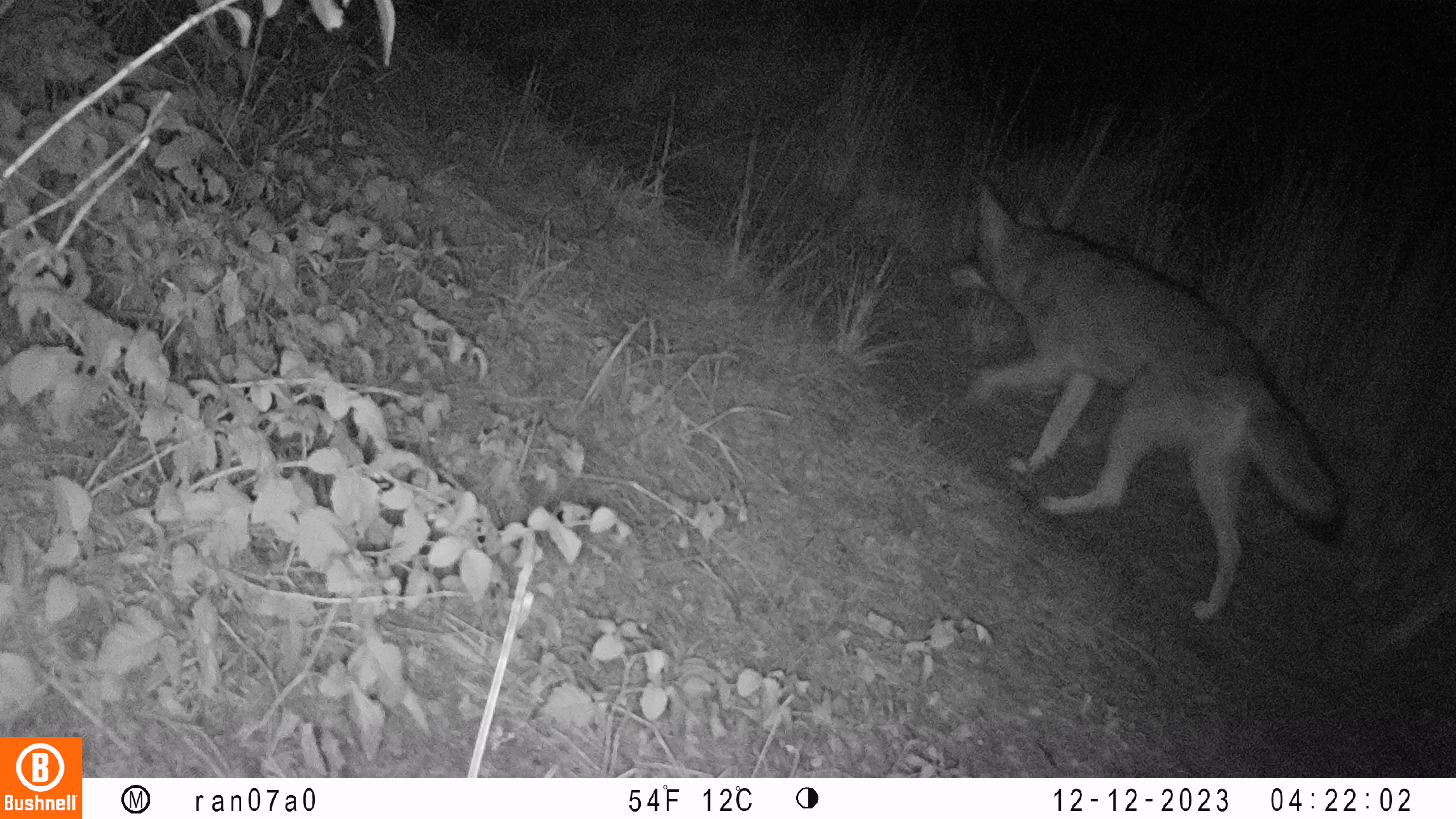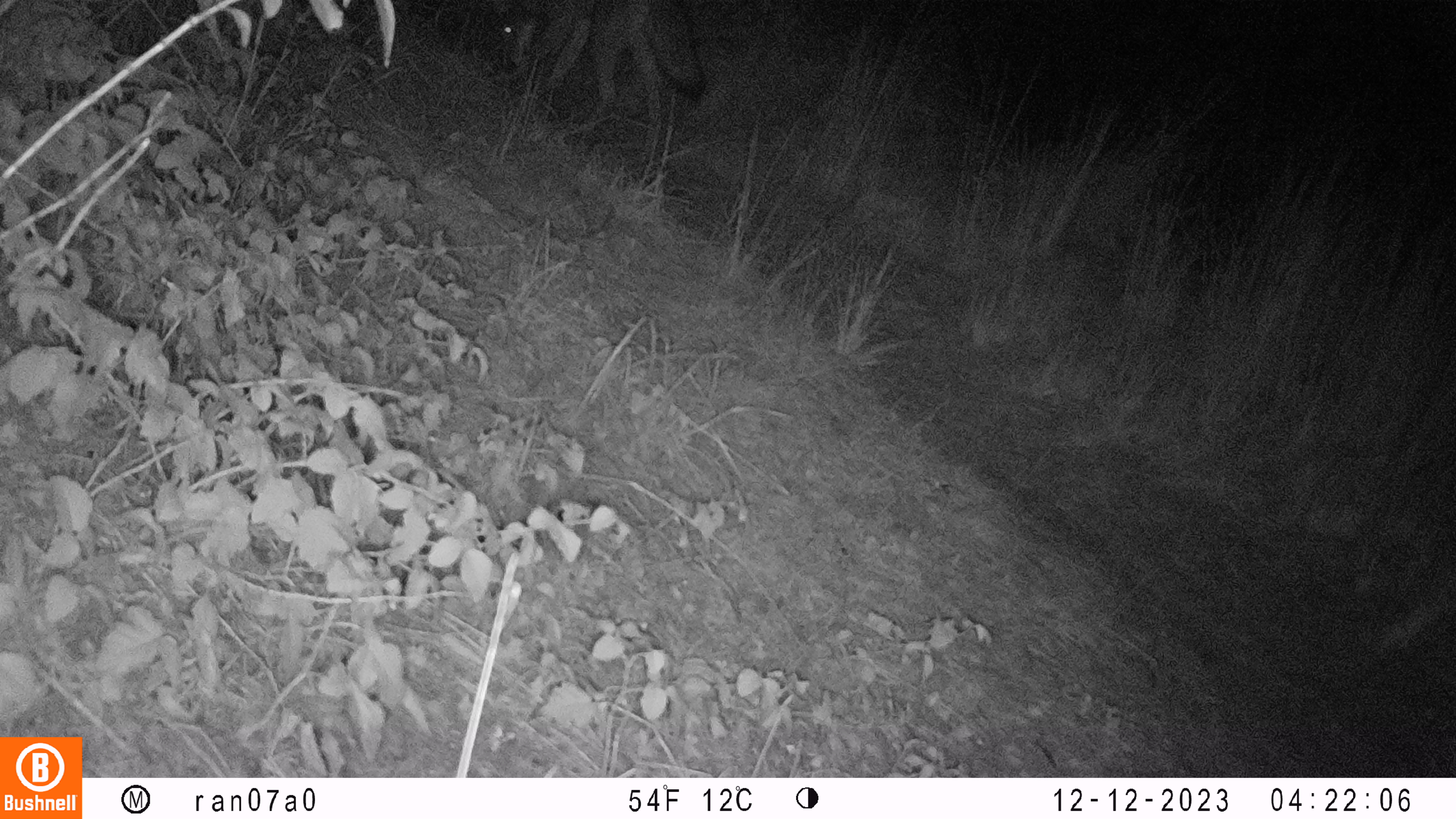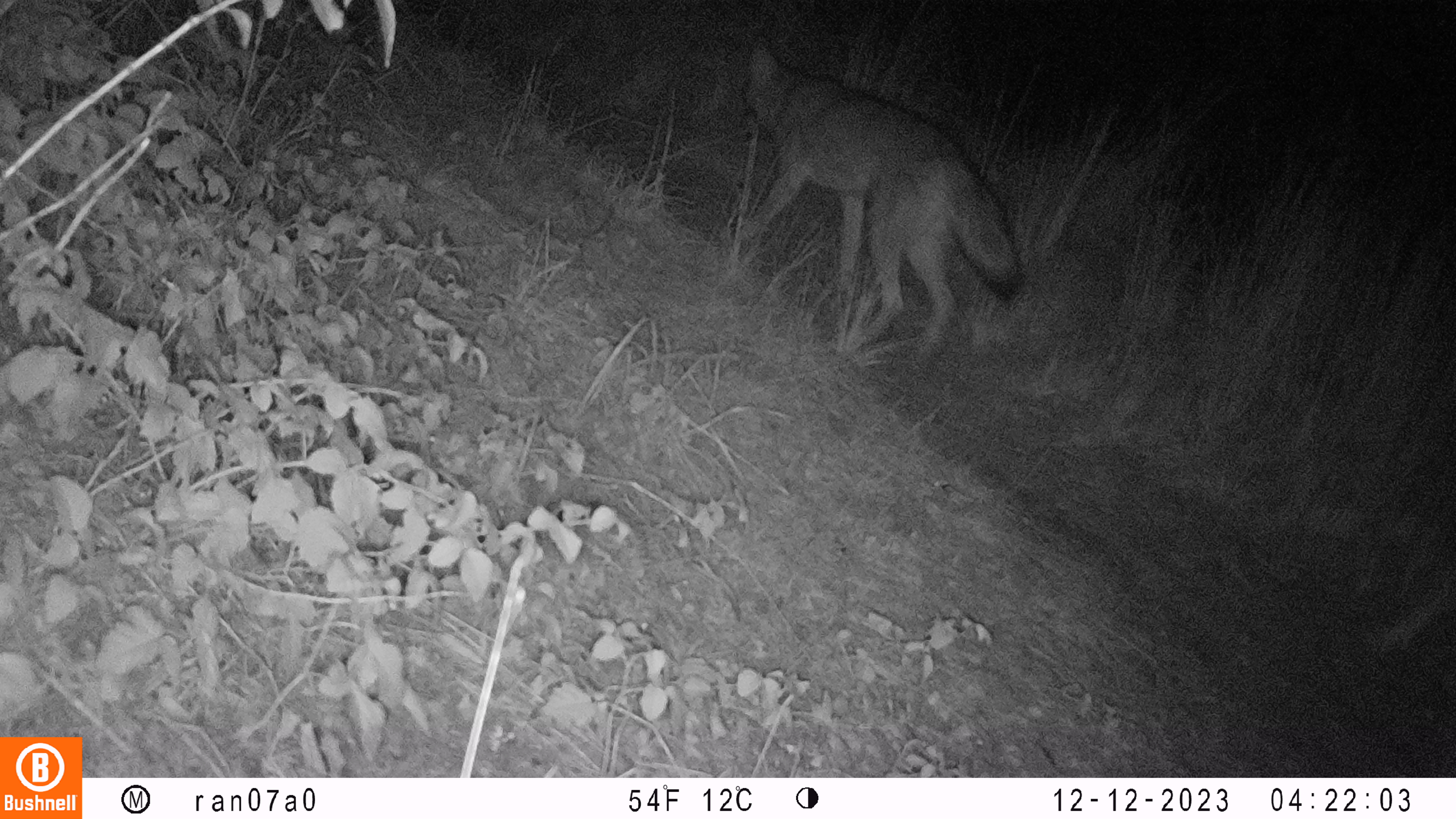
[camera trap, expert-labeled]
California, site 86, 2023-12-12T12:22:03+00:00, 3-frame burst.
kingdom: Animalia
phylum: Chordata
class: Mammalia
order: Carnivora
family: Canidae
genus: Canis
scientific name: Canis latrans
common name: coyote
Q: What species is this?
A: Coyote (Canis latrans).